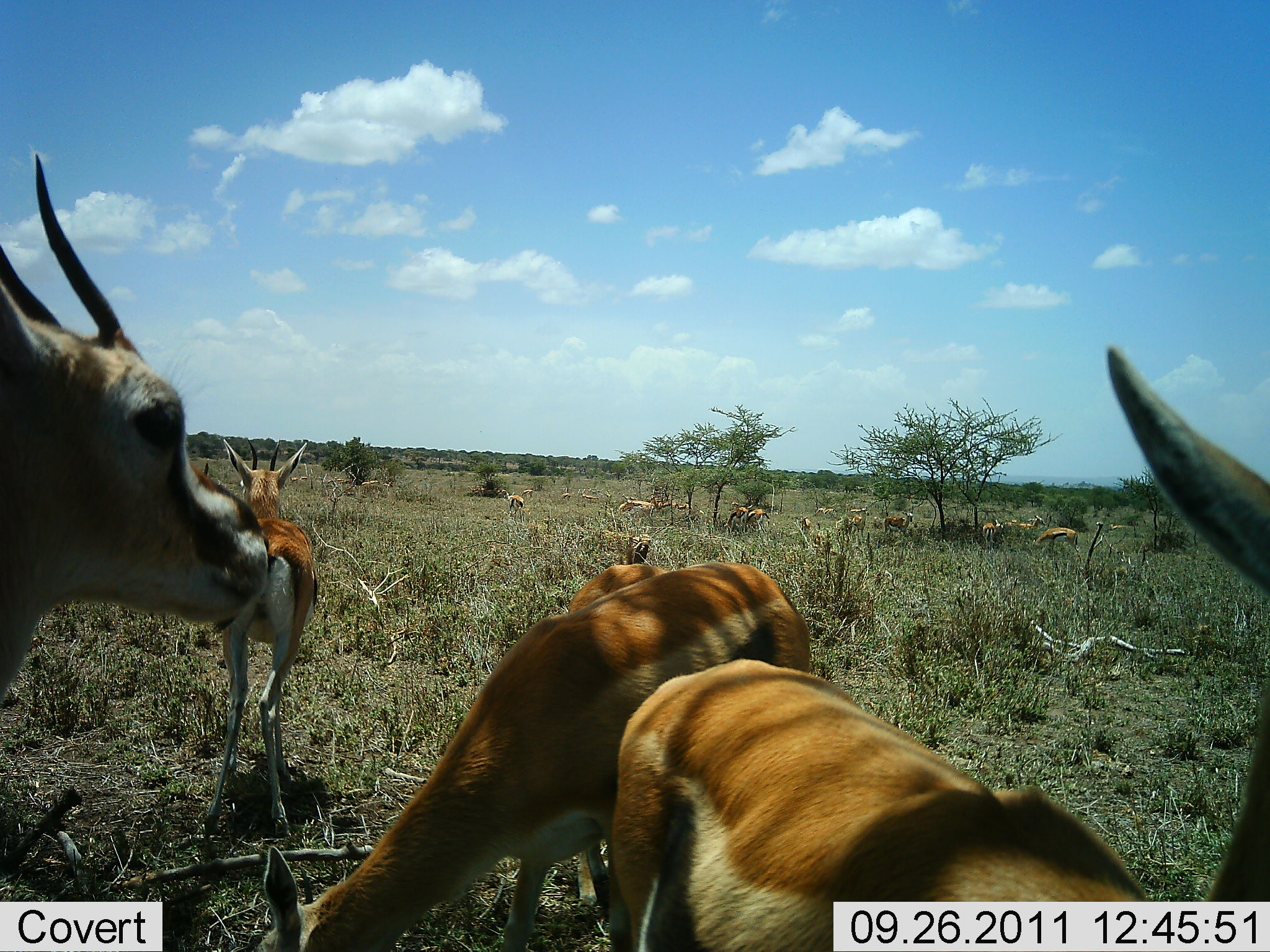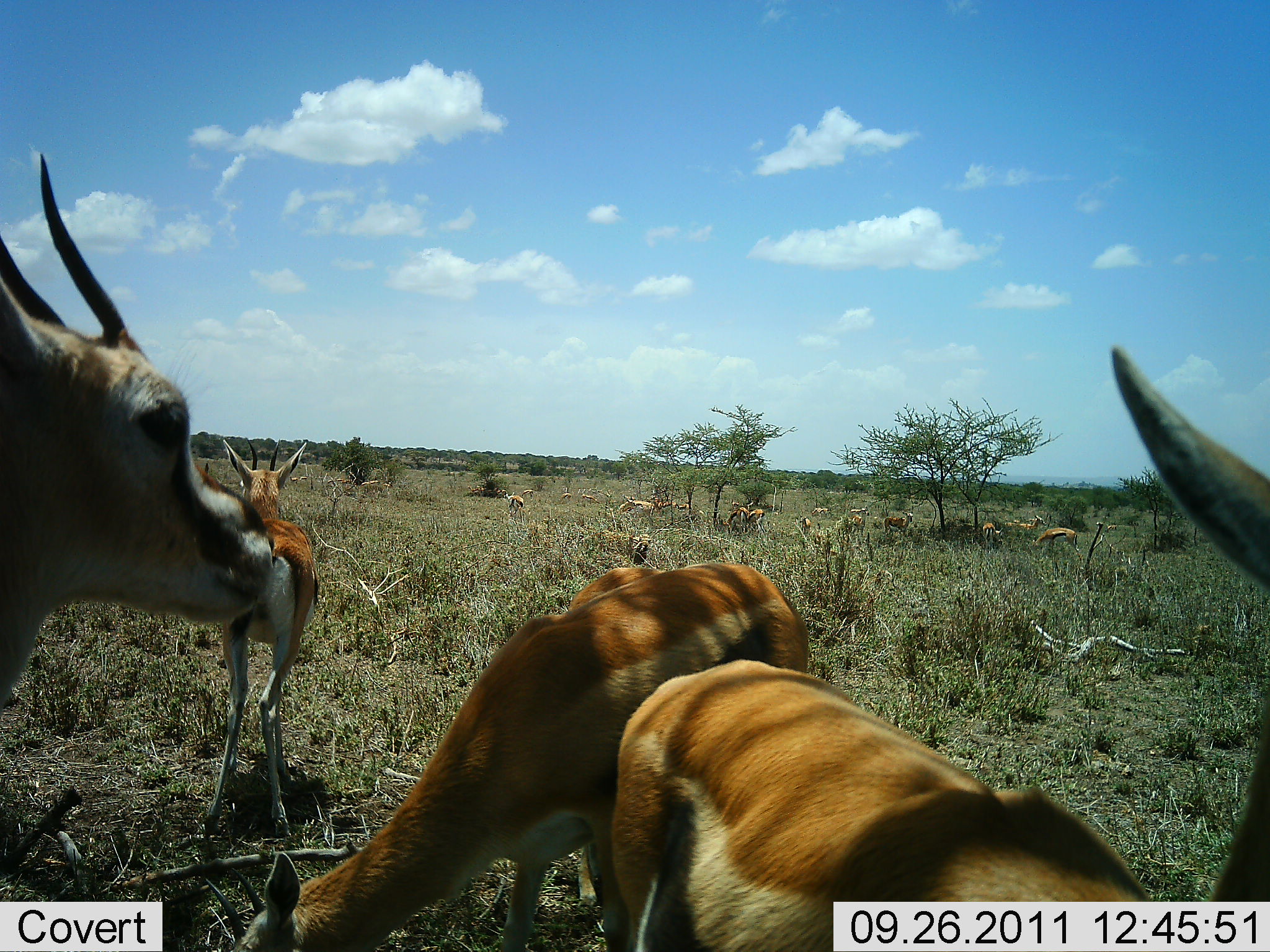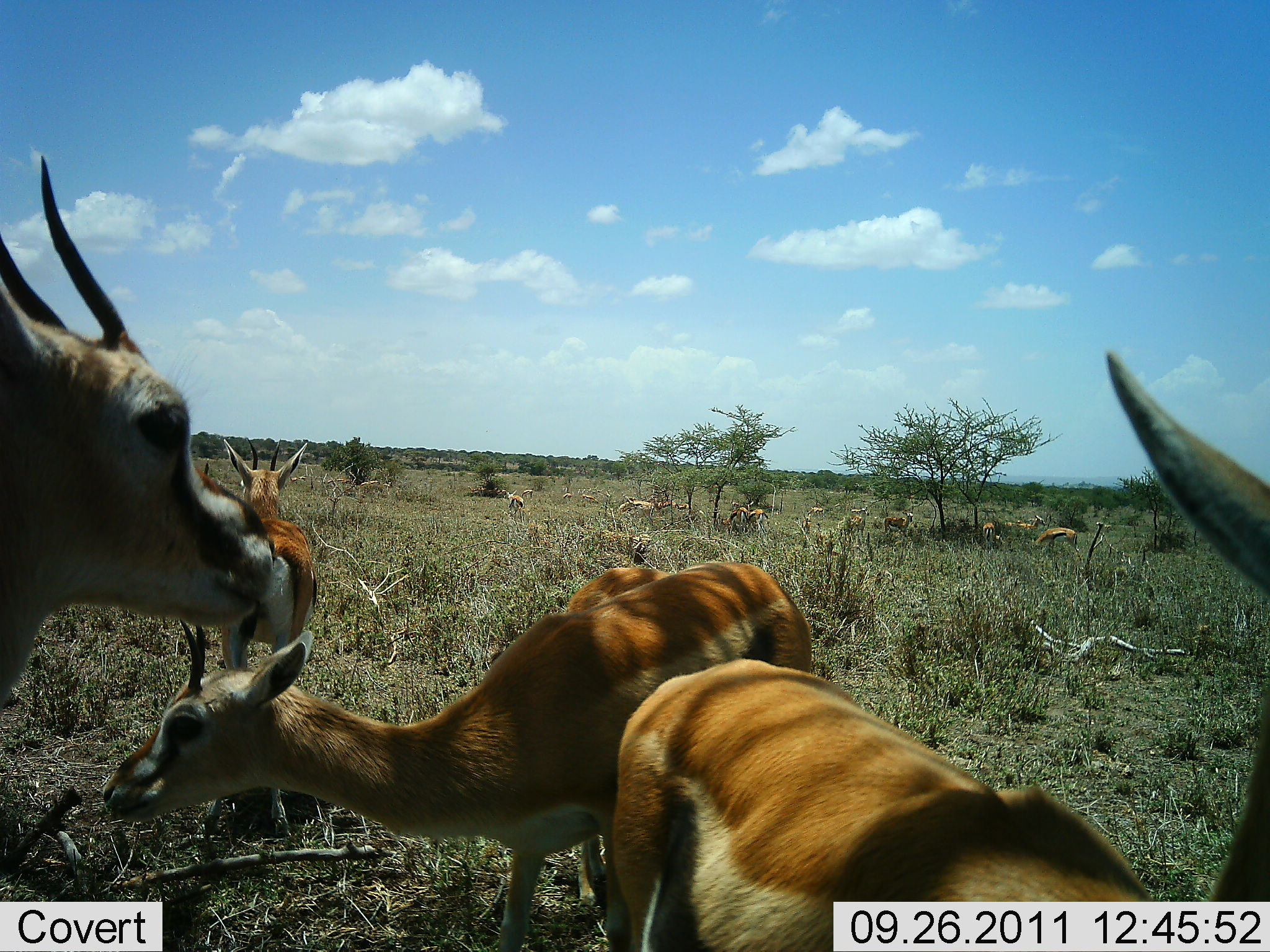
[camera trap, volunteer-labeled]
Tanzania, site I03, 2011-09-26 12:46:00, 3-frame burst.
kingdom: Animalia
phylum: Chordata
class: Mammalia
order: Artiodactyla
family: Bovidae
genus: Eudorcas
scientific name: Eudorcas thomsonii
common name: thomson's gazelle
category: gazellethomsons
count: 11-50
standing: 100%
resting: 25%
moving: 17%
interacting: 8%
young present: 8%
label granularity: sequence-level